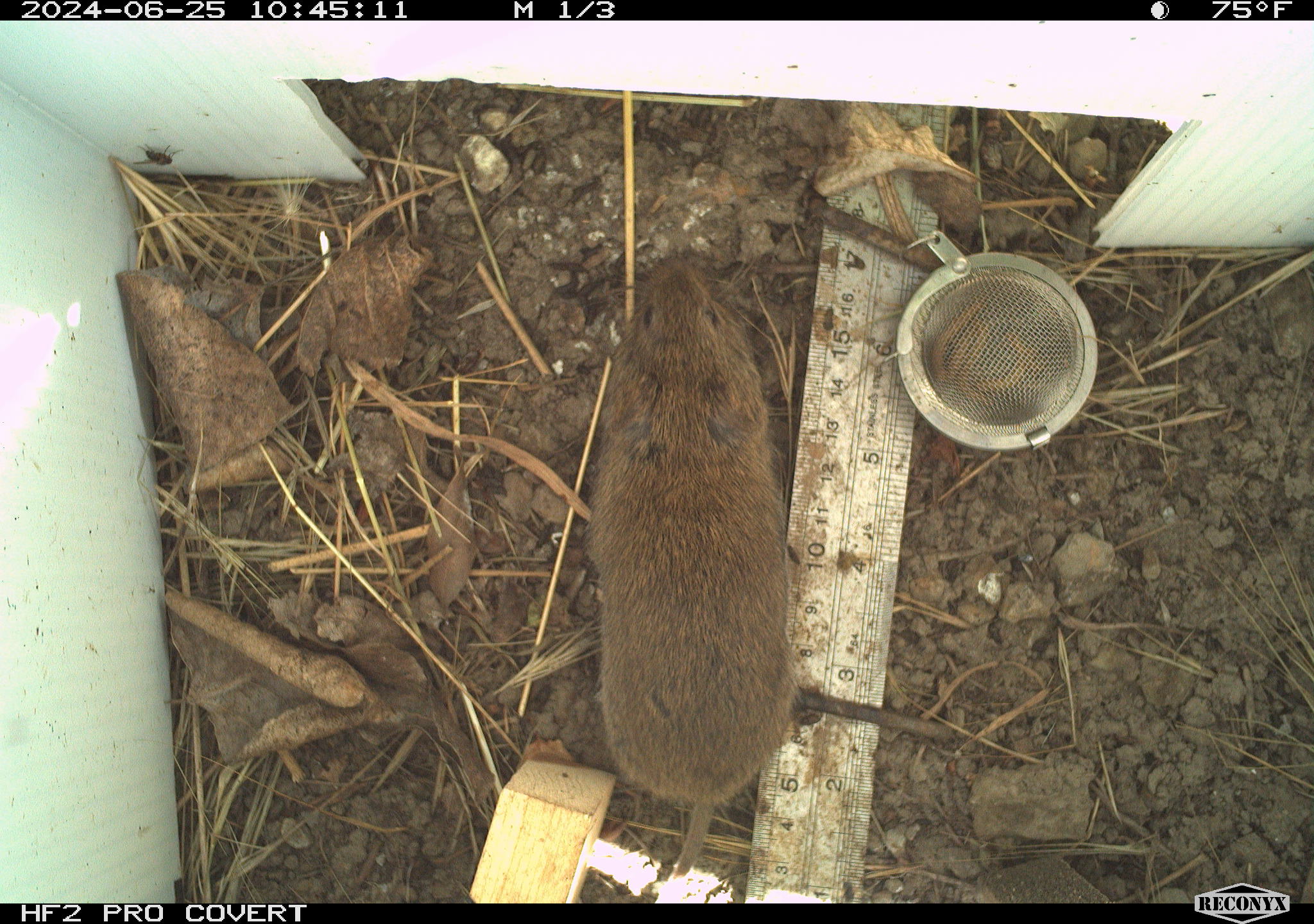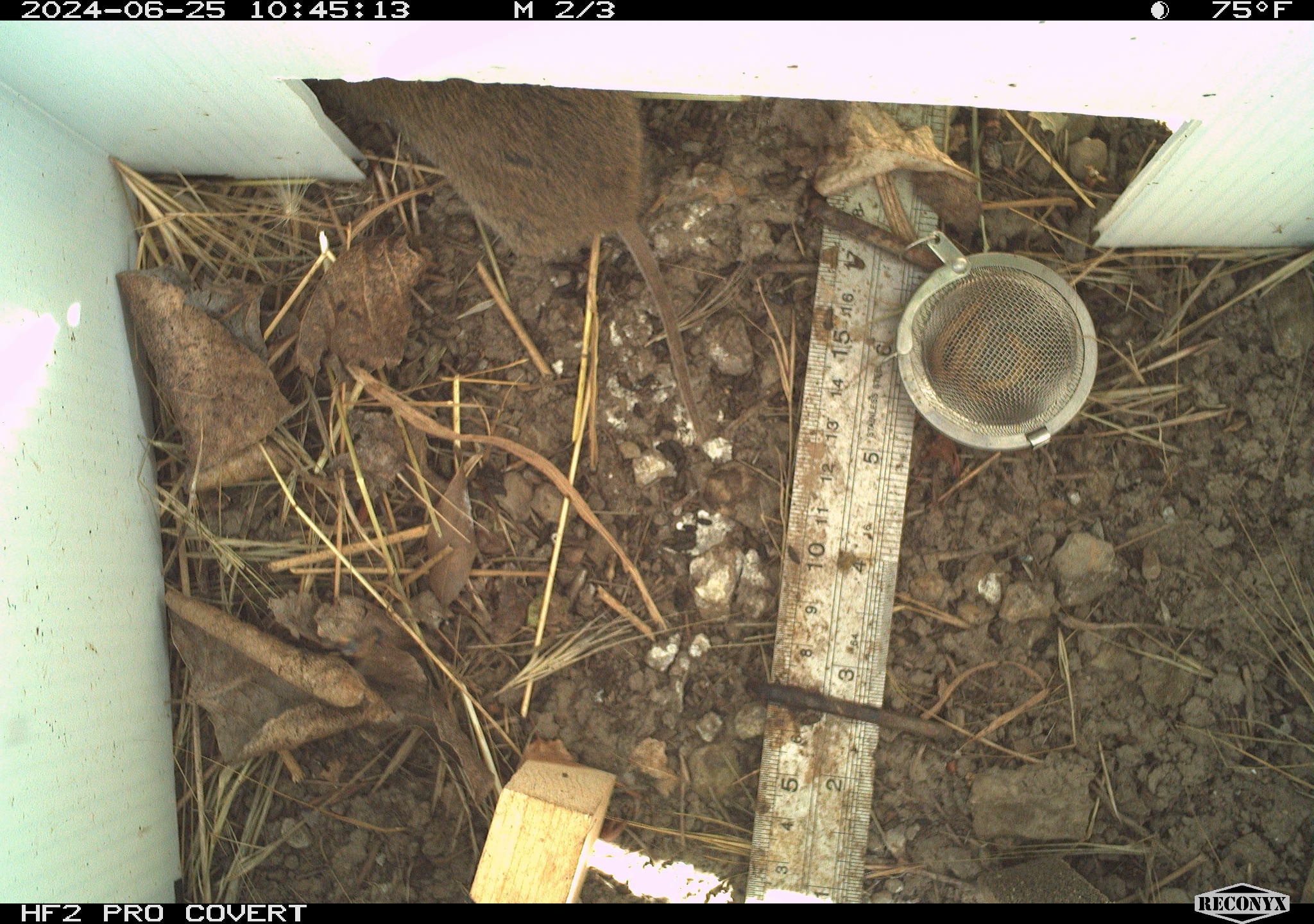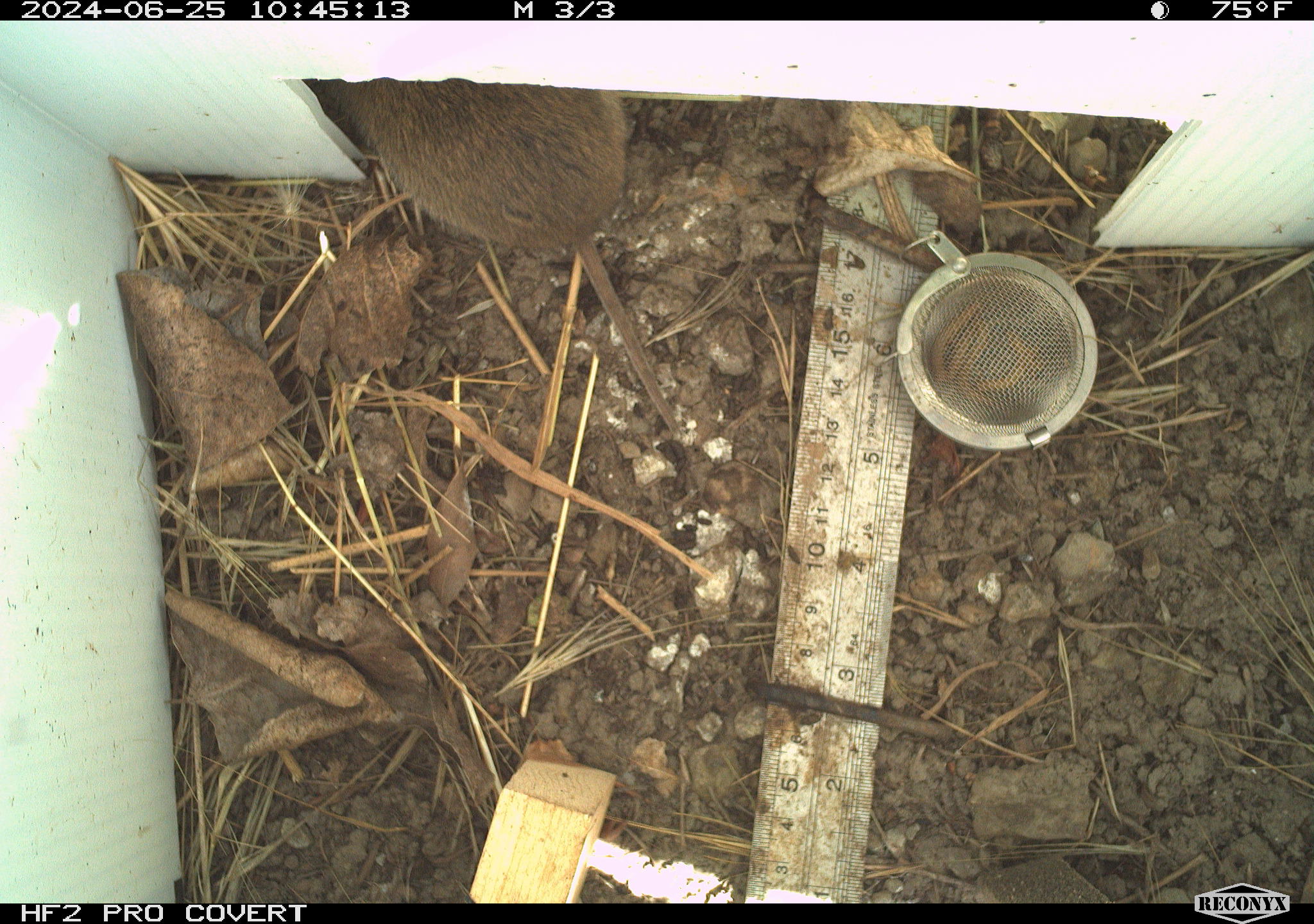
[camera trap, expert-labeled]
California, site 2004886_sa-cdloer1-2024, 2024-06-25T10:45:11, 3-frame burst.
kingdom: Animalia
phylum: Chordata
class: Mammalia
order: Rodentia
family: Cricetidae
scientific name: Arvicolinae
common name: voles, lemmings, and muskrats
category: arvicolinae subfamily